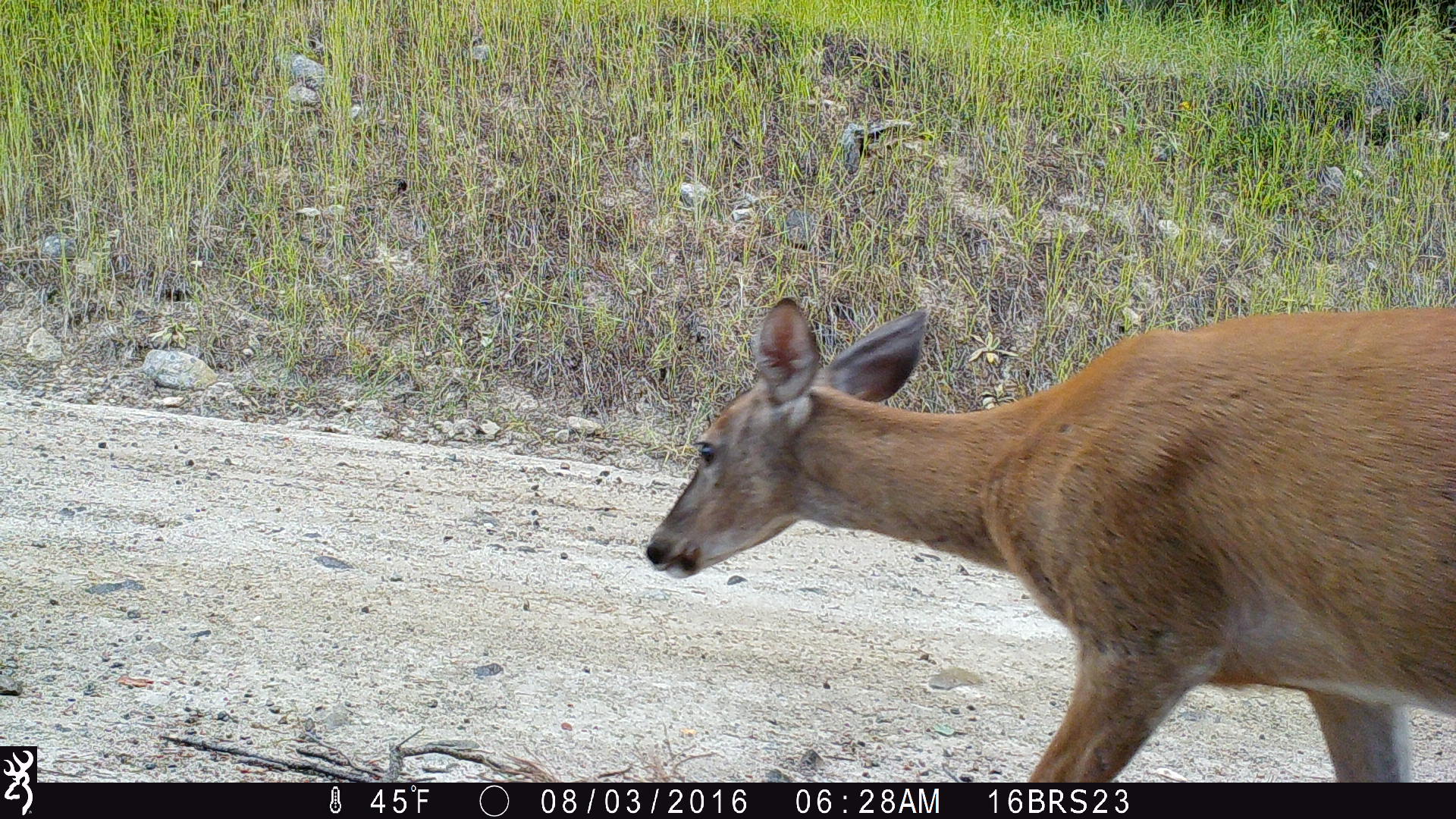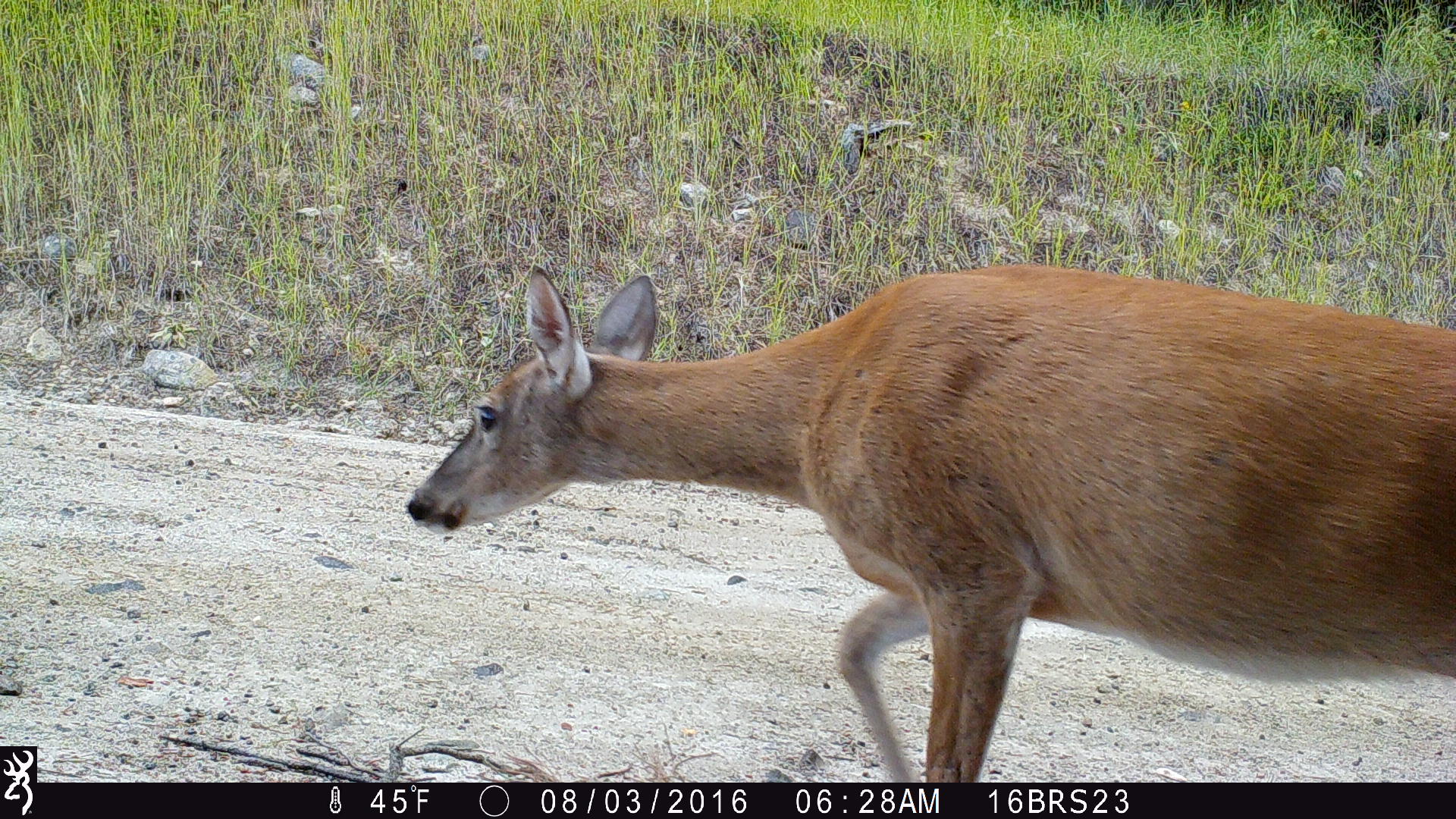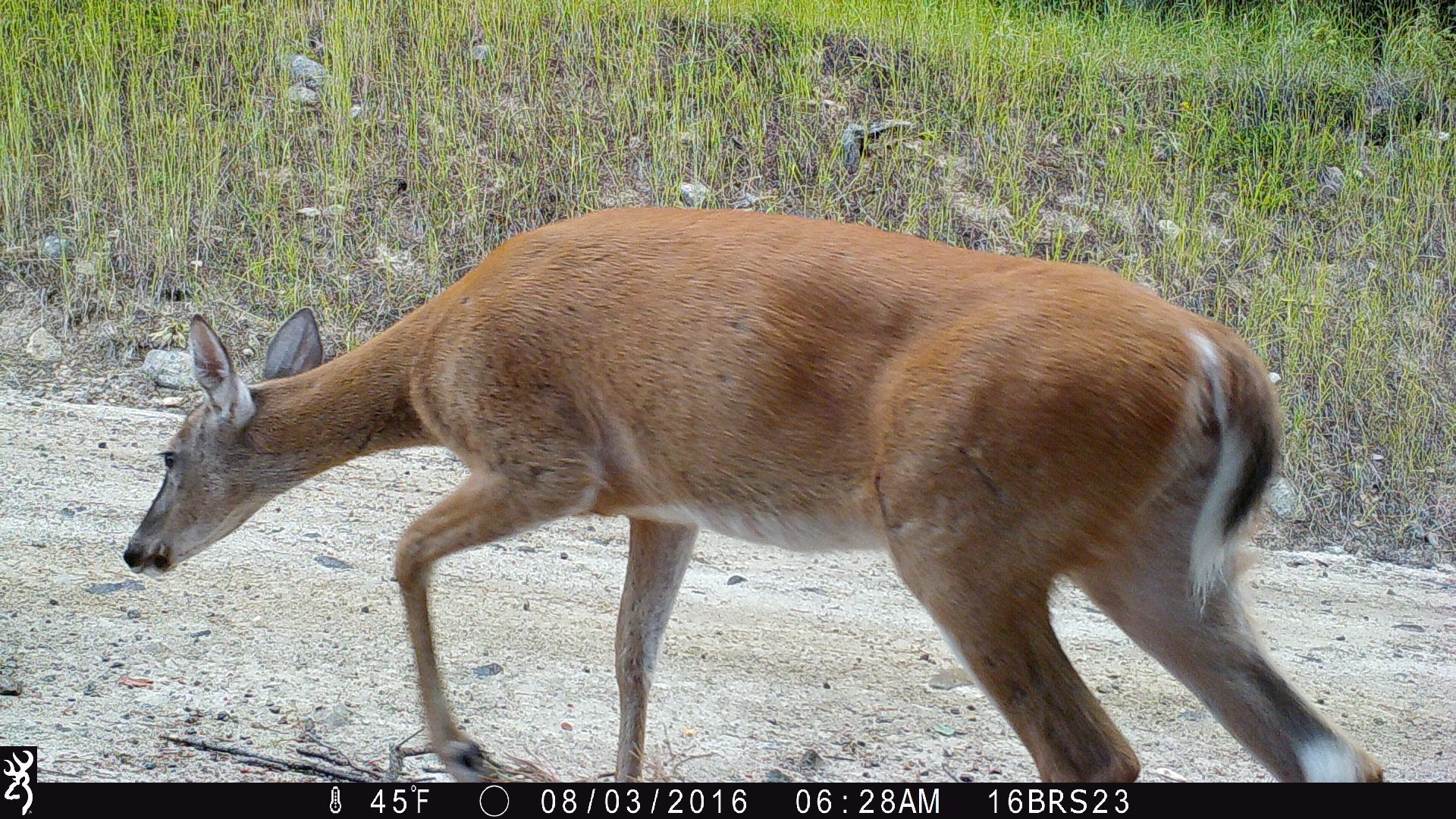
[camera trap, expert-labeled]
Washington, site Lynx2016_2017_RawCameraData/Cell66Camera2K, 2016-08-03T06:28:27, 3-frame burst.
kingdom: Animalia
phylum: Chordata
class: Mammalia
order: Artiodactyla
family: Cervidae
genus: Odocoileus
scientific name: Odocoileus virginianus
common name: white-tailed deer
Odocoileus virginianus (white-tailed deer). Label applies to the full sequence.